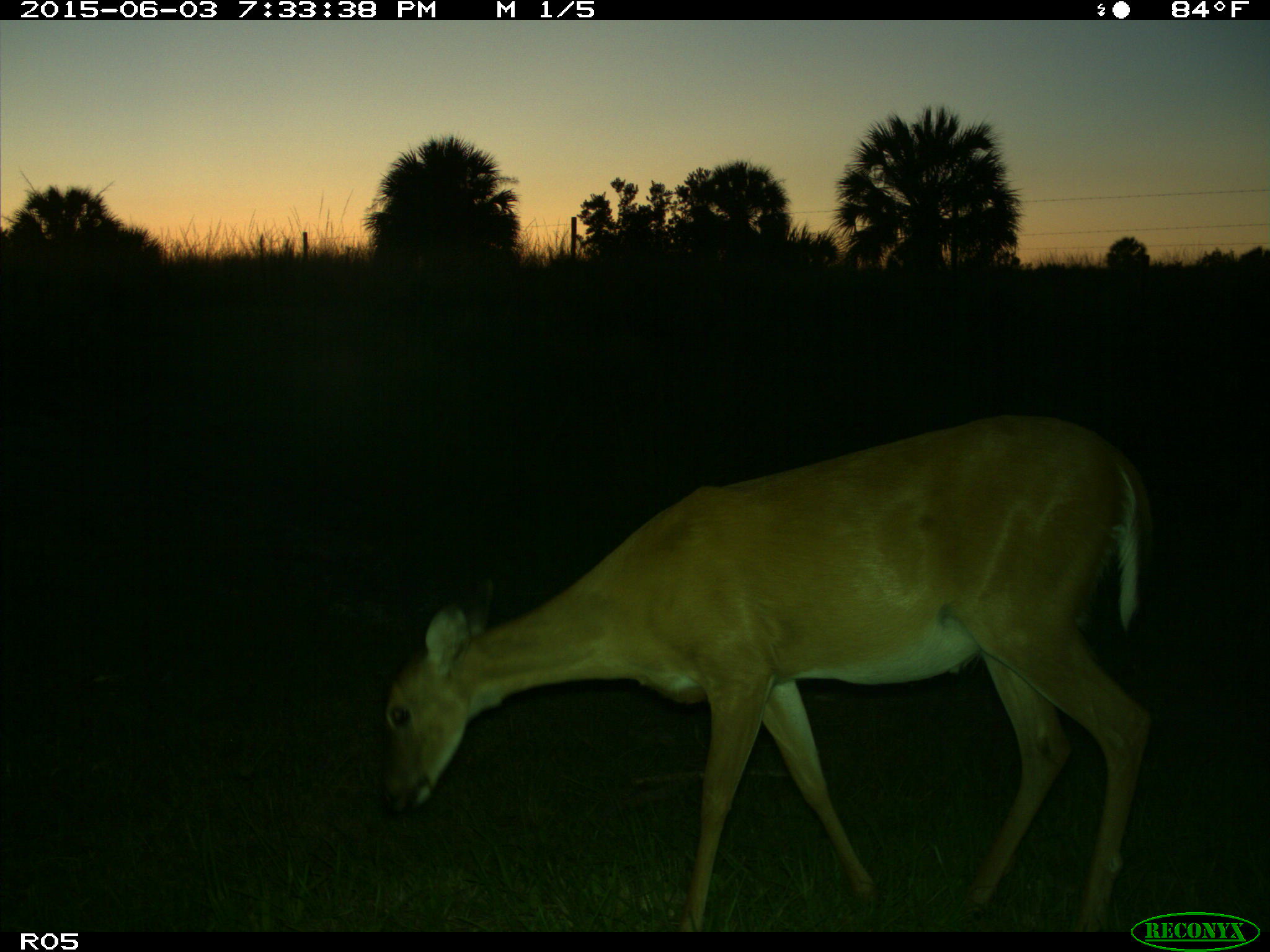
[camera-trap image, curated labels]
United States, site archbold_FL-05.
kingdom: Animalia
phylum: Chordata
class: Mammalia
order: Artiodactyla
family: Cervidae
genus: Odocoileus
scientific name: Odocoileus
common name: deer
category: unidentified deer